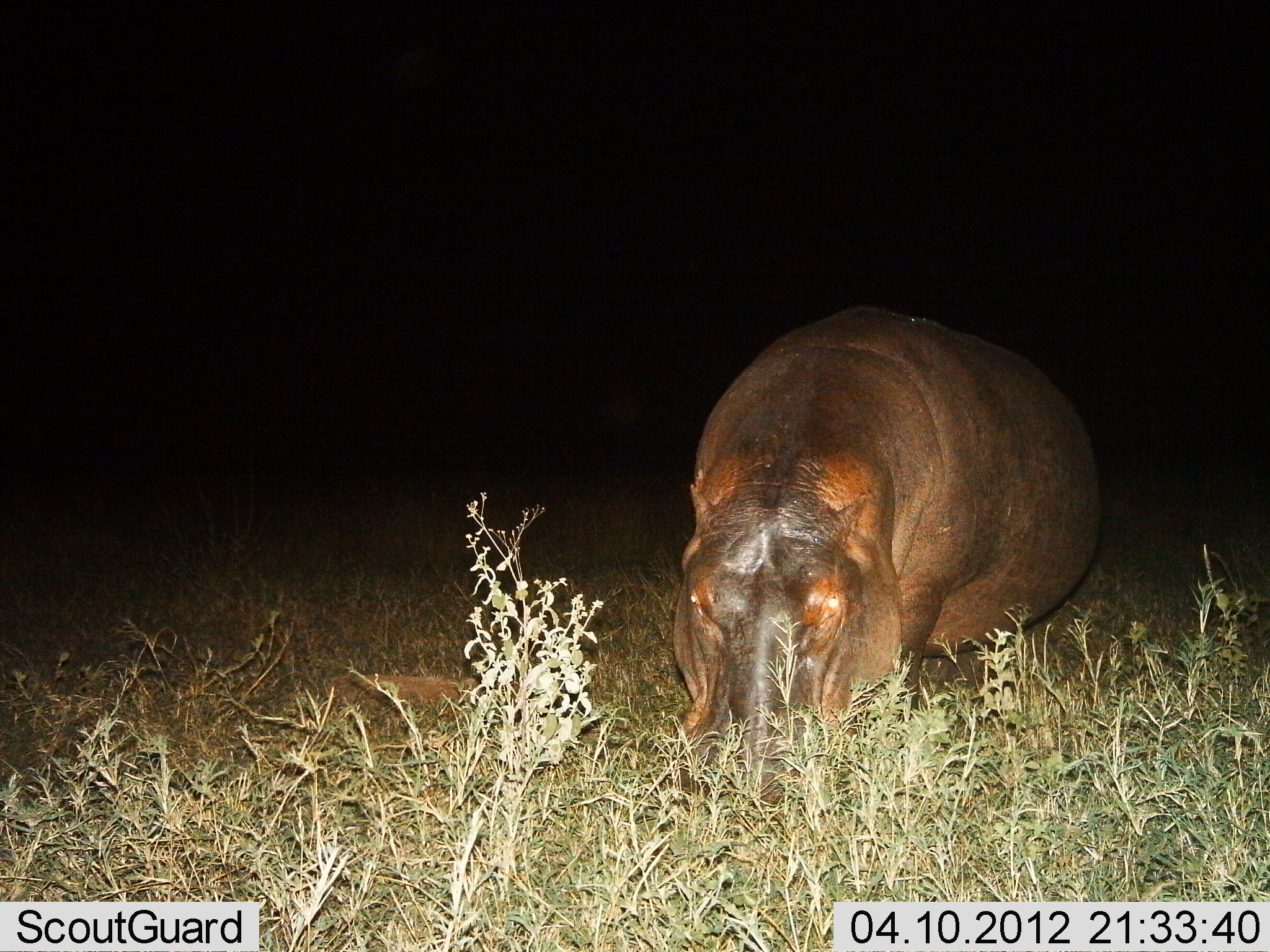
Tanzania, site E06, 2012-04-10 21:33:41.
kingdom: Animalia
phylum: Chordata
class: Mammalia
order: Artiodactyla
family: Hippopotamidae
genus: Hippopotamus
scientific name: Hippopotamus amphibius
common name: hippopotamus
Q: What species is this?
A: Hippopotamus (Hippopotamus amphibius).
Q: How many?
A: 1.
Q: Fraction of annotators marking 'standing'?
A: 38%.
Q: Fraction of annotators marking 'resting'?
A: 9%.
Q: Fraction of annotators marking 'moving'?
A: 3%.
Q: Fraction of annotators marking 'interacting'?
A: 0%.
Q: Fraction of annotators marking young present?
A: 0%.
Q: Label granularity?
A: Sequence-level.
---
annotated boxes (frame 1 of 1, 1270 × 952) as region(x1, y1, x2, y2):
animal: region(672, 305, 1106, 808)